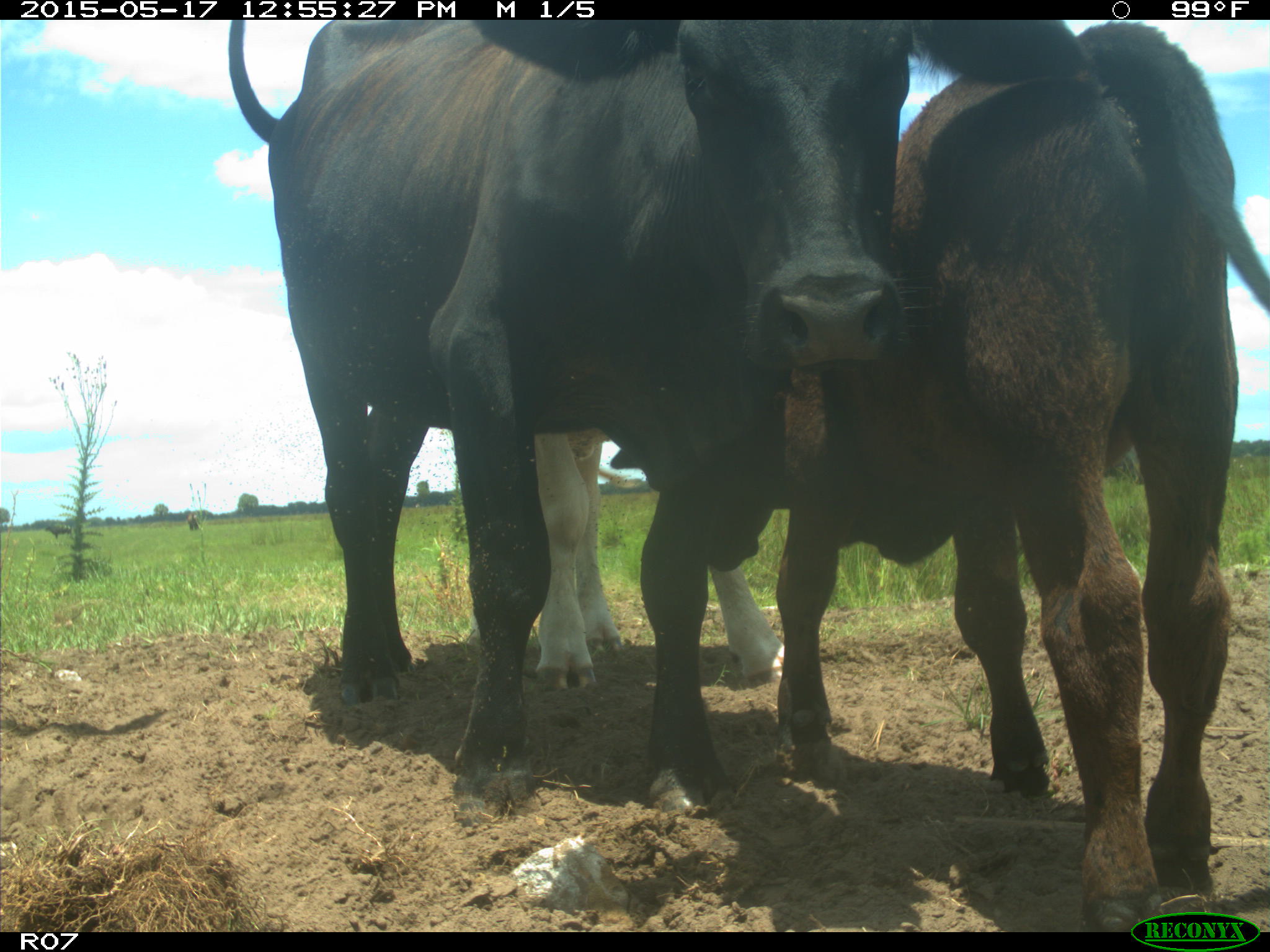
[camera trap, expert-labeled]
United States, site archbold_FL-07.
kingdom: Animalia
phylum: Chordata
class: Mammalia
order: Artiodactyla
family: Bovidae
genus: Bos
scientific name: Bos taurus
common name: domestic cow